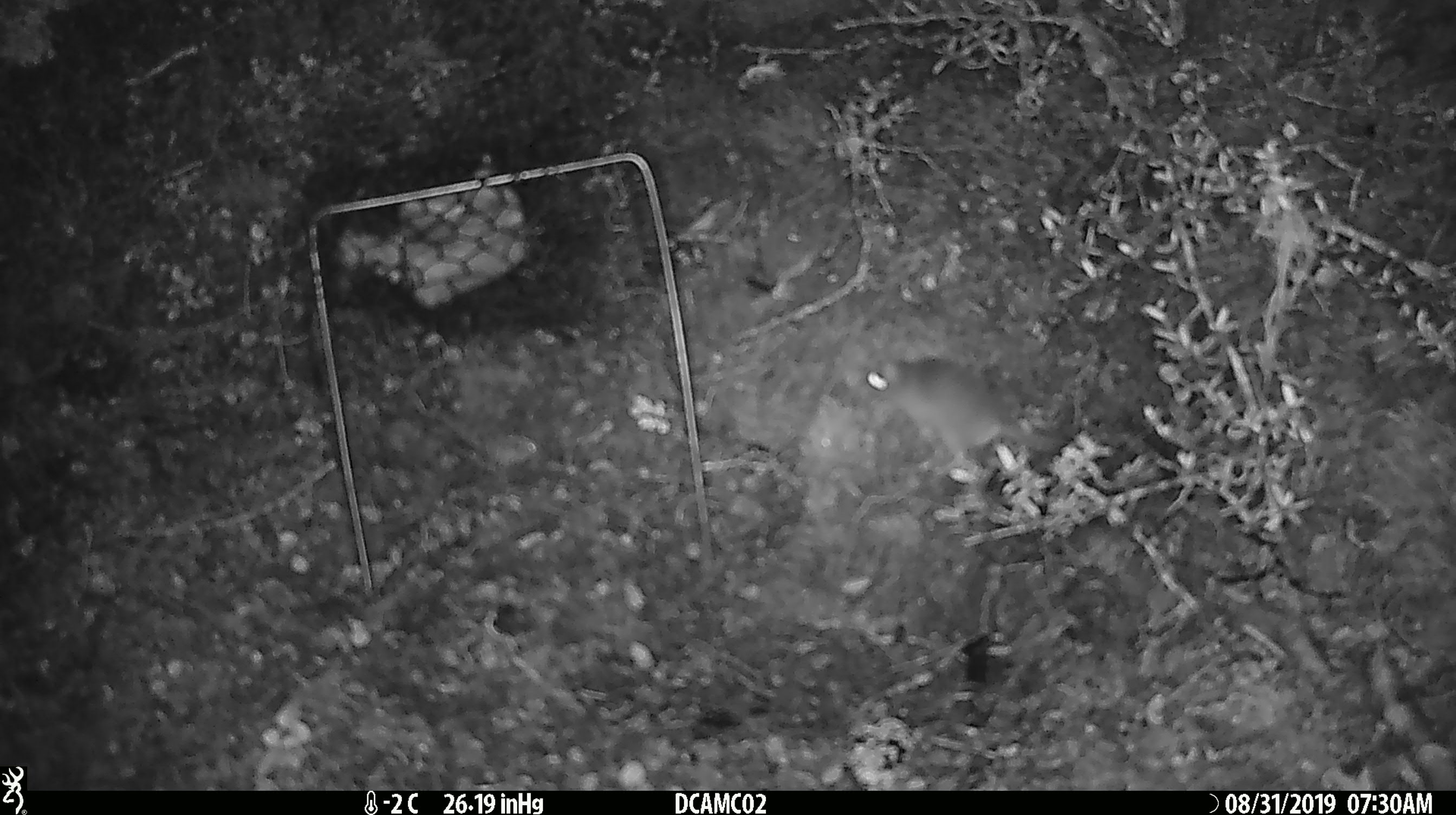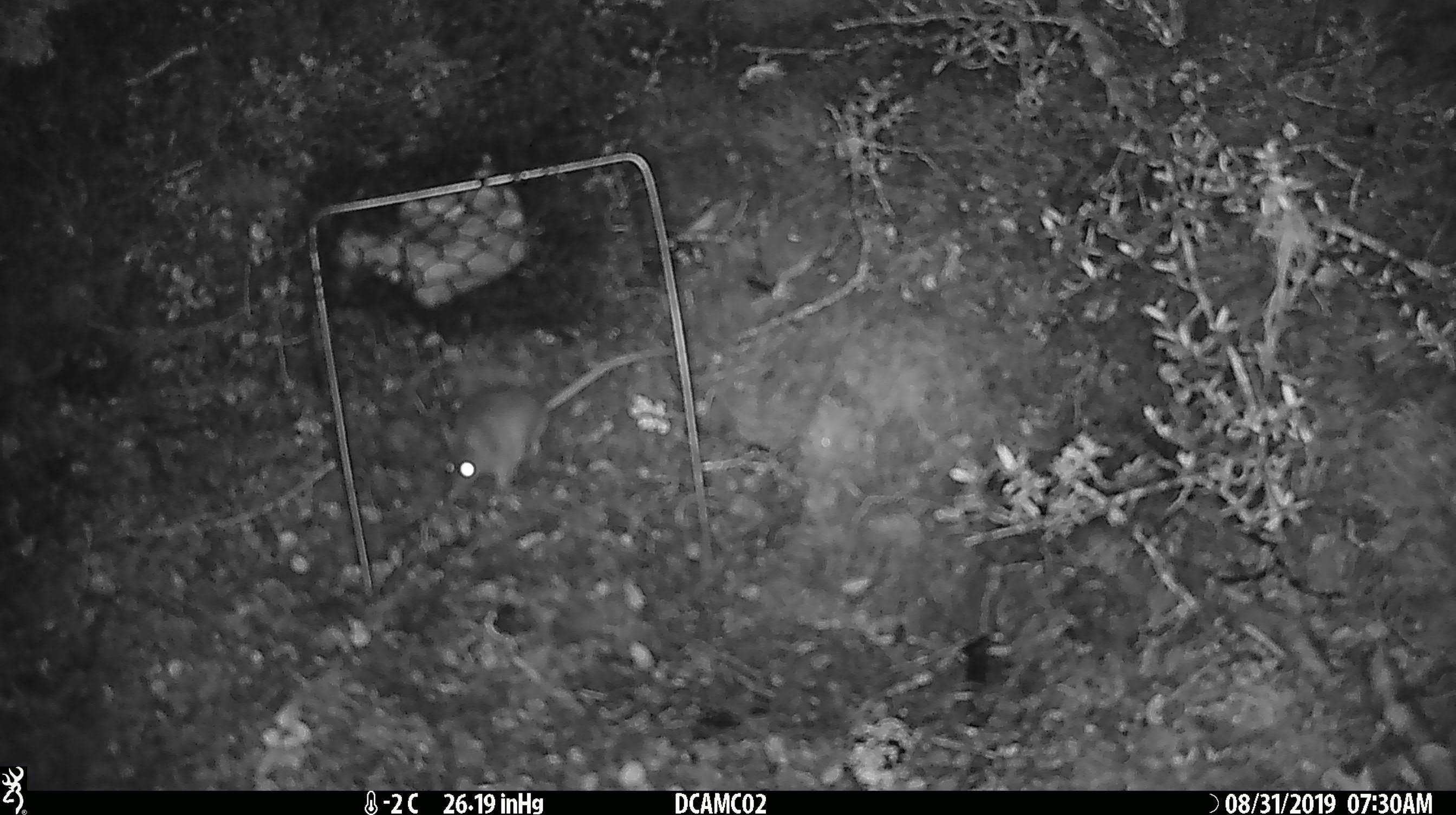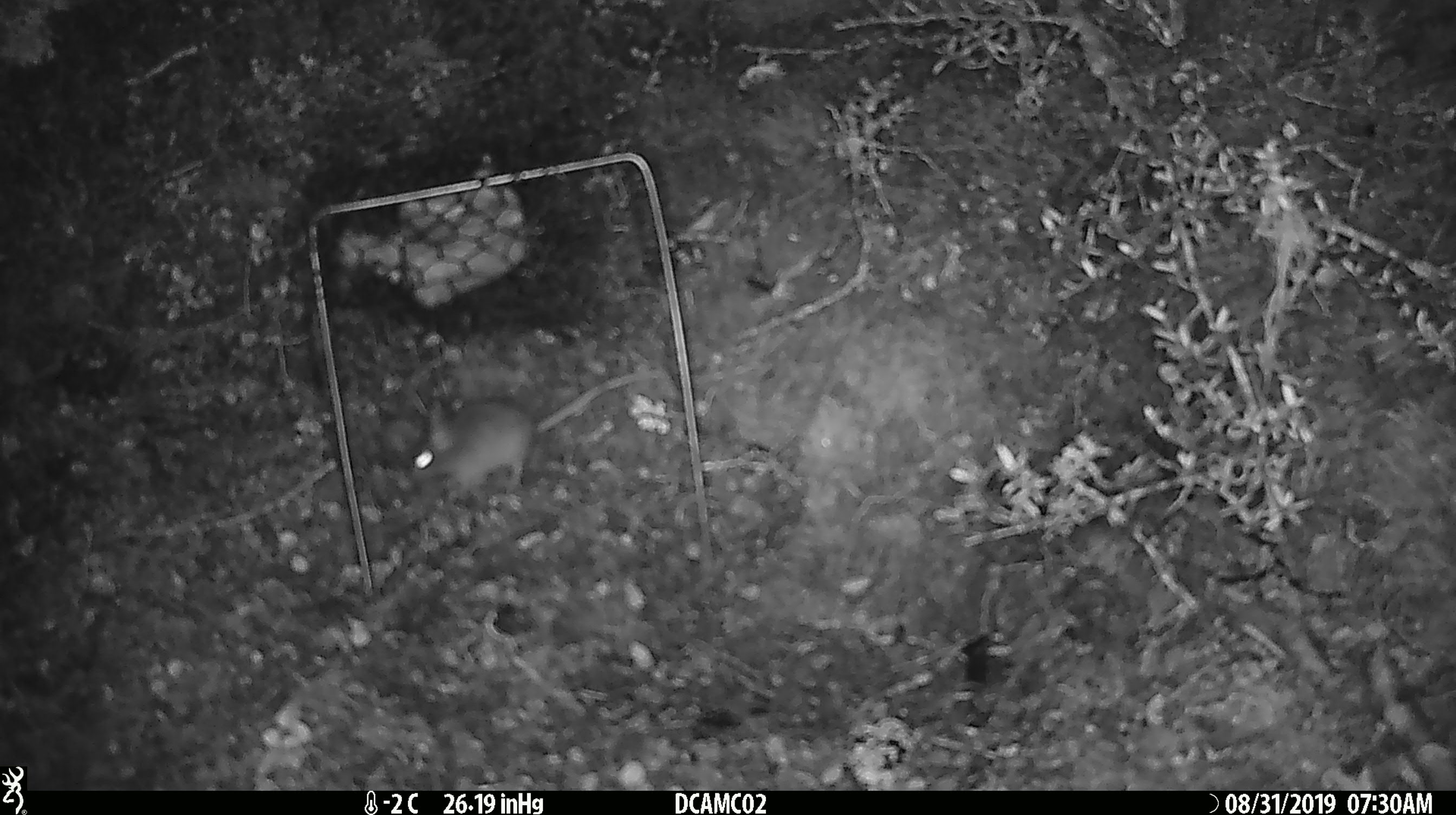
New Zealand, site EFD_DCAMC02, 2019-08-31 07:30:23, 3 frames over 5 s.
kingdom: Animalia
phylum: Chordata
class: Mammalia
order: Rodentia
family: Muridae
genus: Mus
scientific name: Mus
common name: mouse